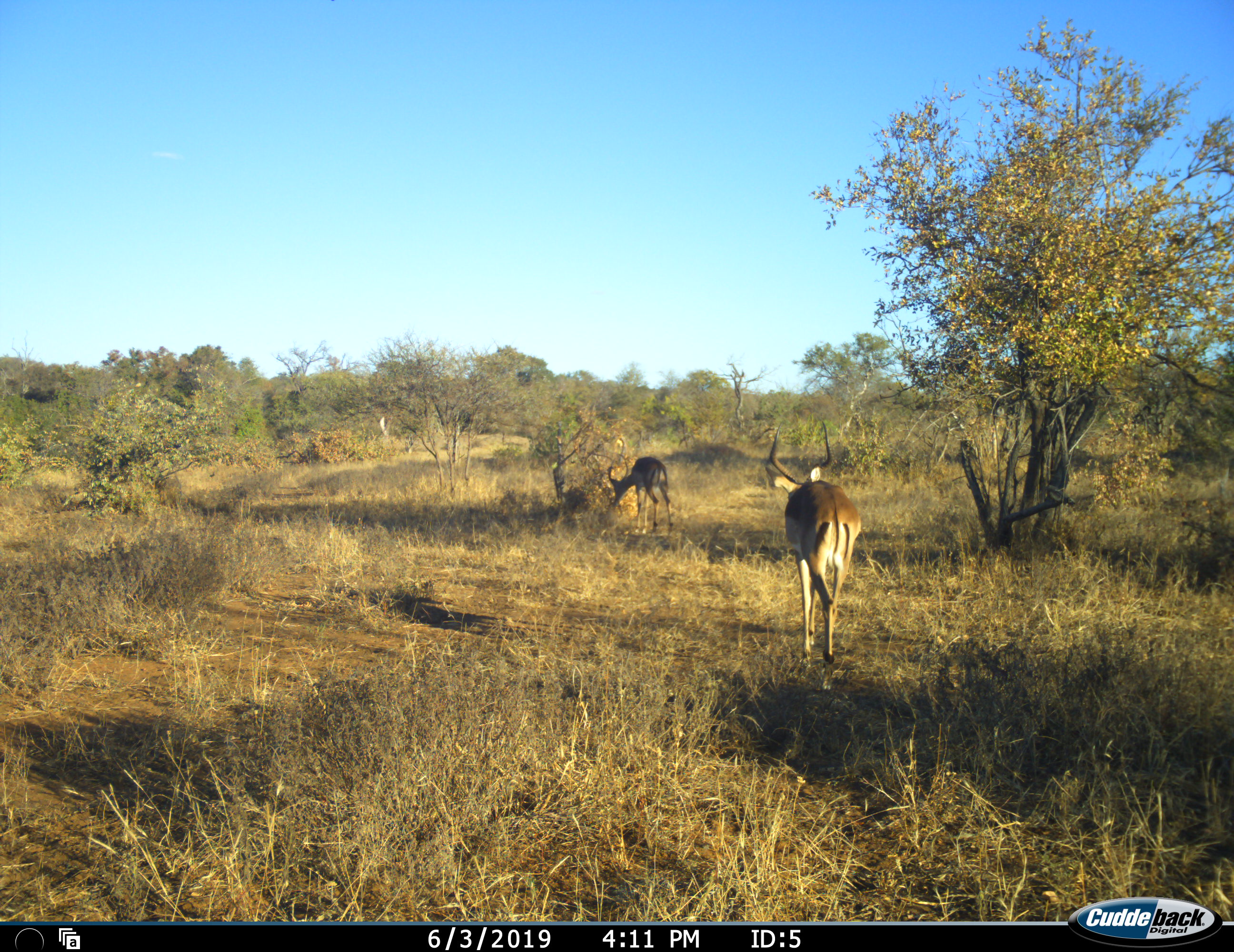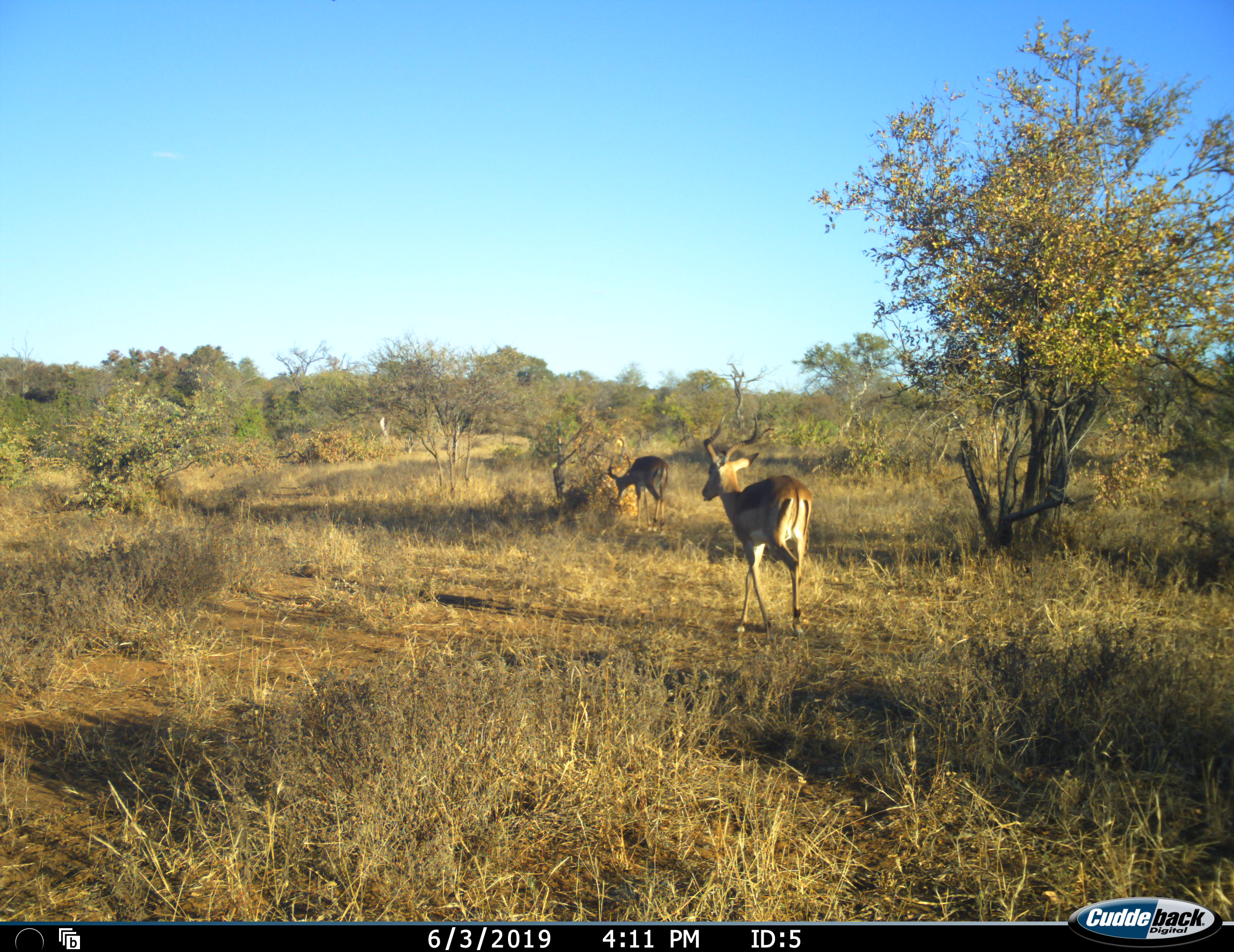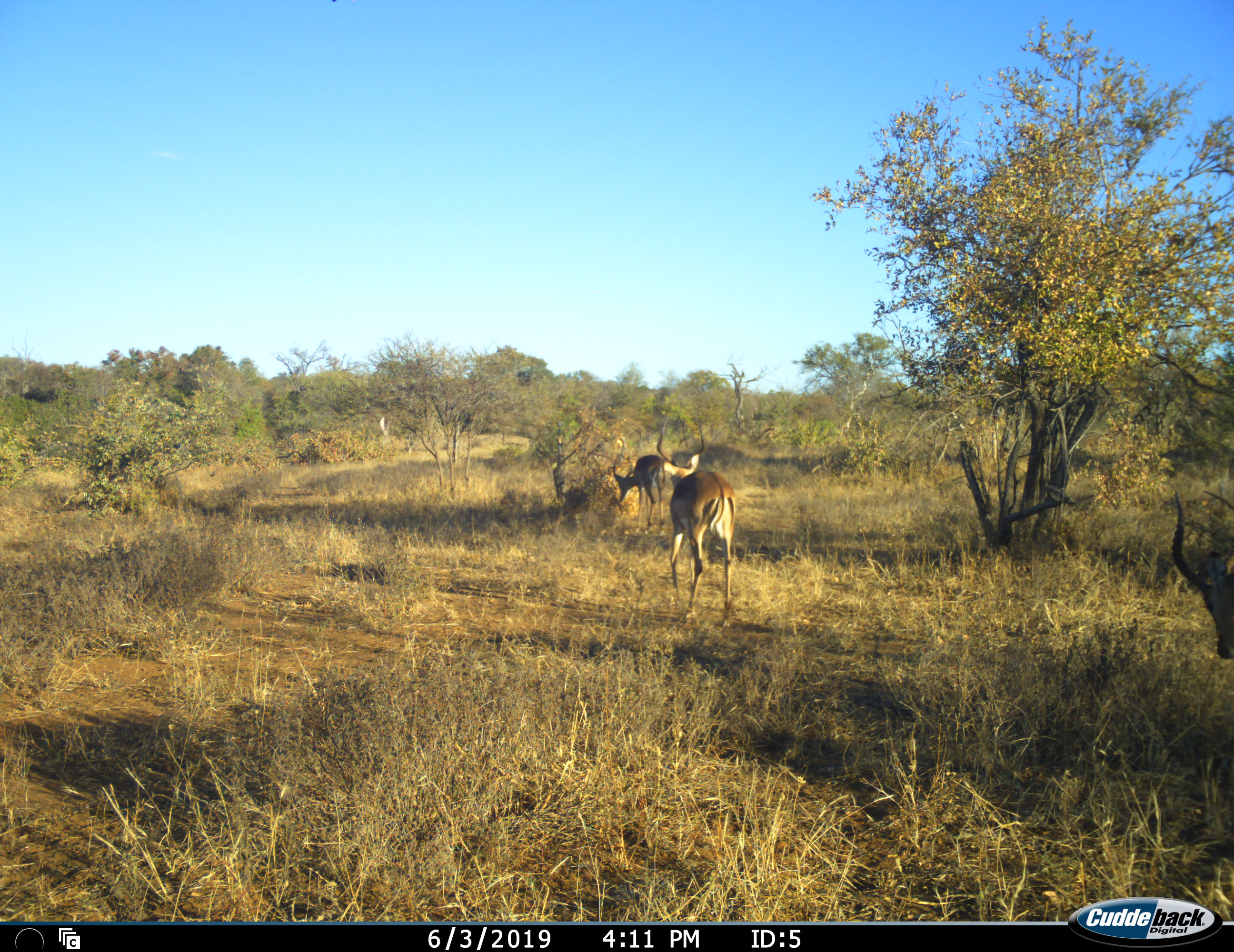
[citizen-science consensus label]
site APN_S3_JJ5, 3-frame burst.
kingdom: Animalia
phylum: Chordata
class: Mammalia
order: Artiodactyla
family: Bovidae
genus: Aepyceros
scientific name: Aepyceros melampus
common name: impala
Impala (Aepyceros melampus), count 3. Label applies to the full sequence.